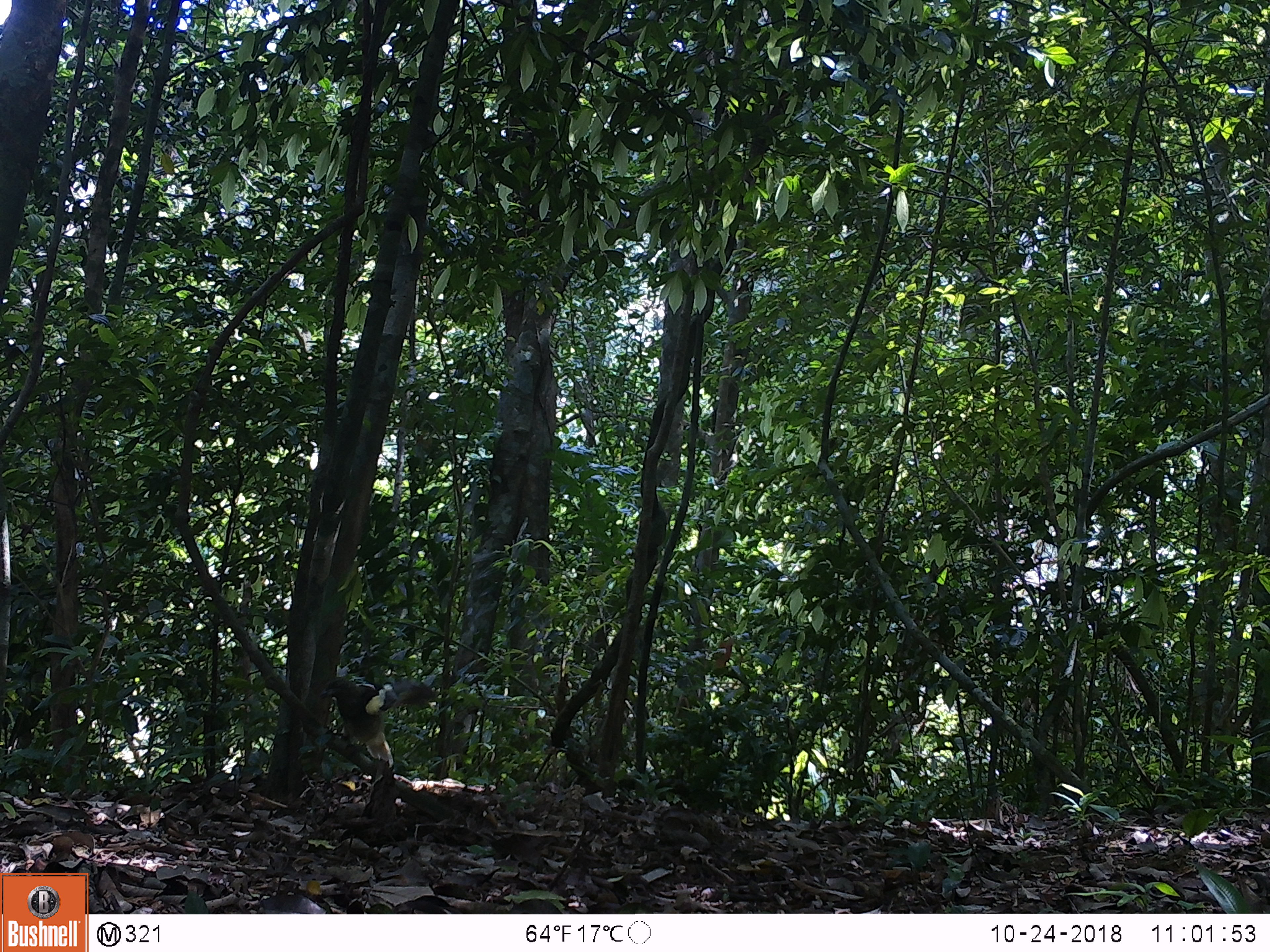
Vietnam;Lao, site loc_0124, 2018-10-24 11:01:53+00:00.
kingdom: Animalia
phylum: Chordata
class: Aves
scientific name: Aves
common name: bird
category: unidentified bird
Unidentified bird (bird) (Aves). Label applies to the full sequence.